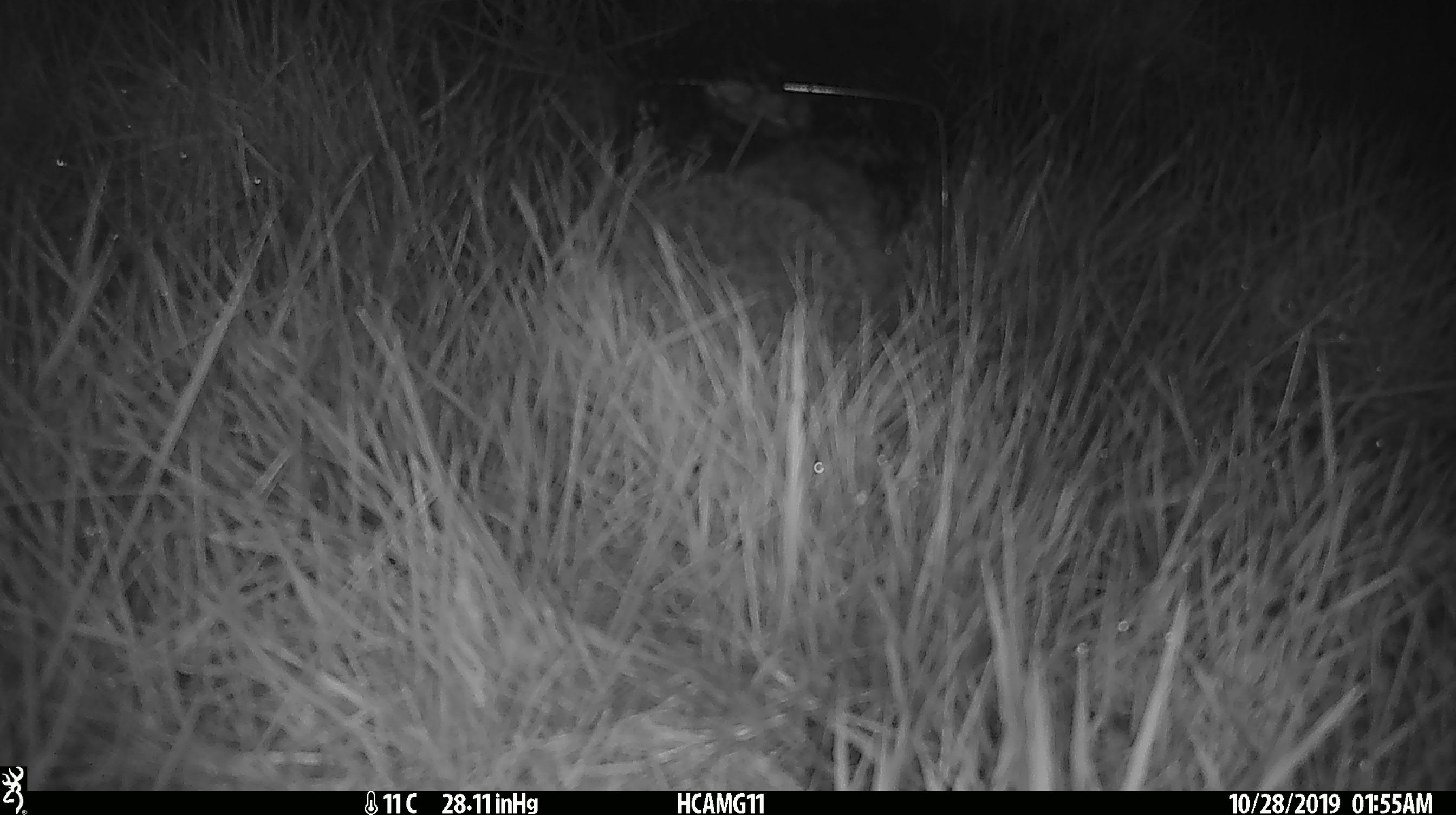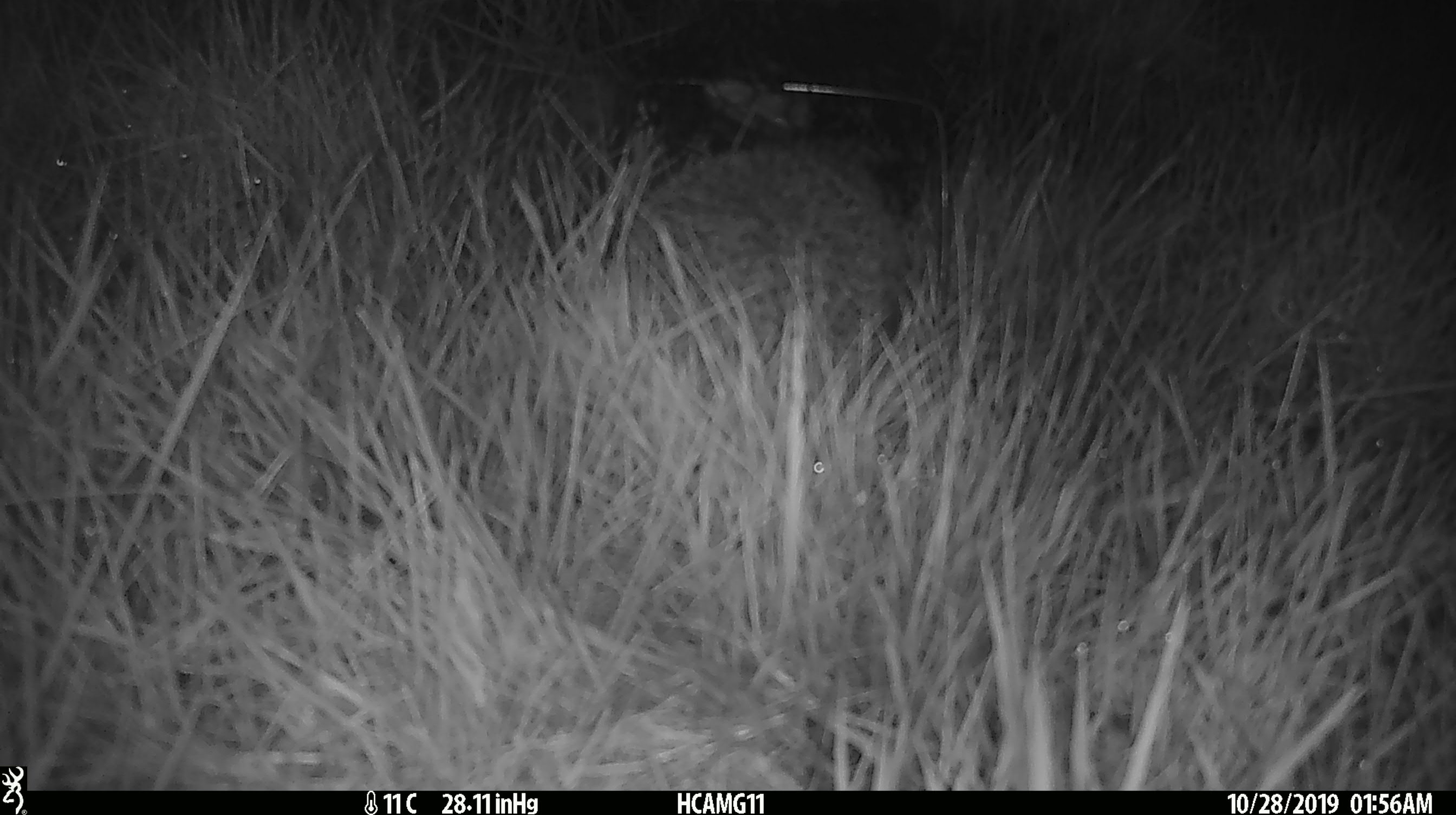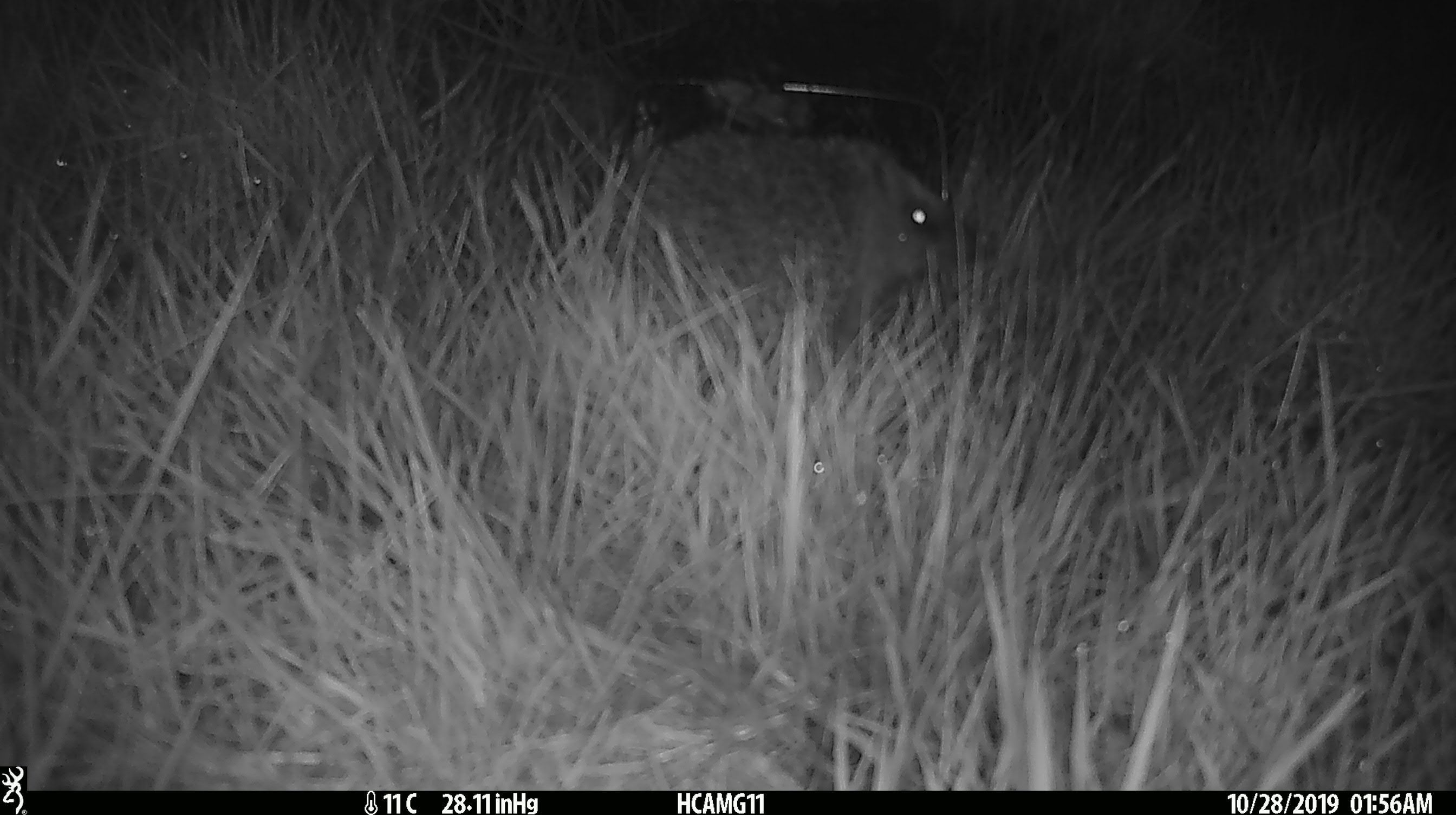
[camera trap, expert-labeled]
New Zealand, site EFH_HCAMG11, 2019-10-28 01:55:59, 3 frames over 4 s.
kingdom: Animalia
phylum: Chordata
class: Mammalia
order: Eulipotyphla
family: Erinaceidae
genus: Erinaceus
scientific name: Erinaceus europaeus europaeus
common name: european hedgehog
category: hedgehog